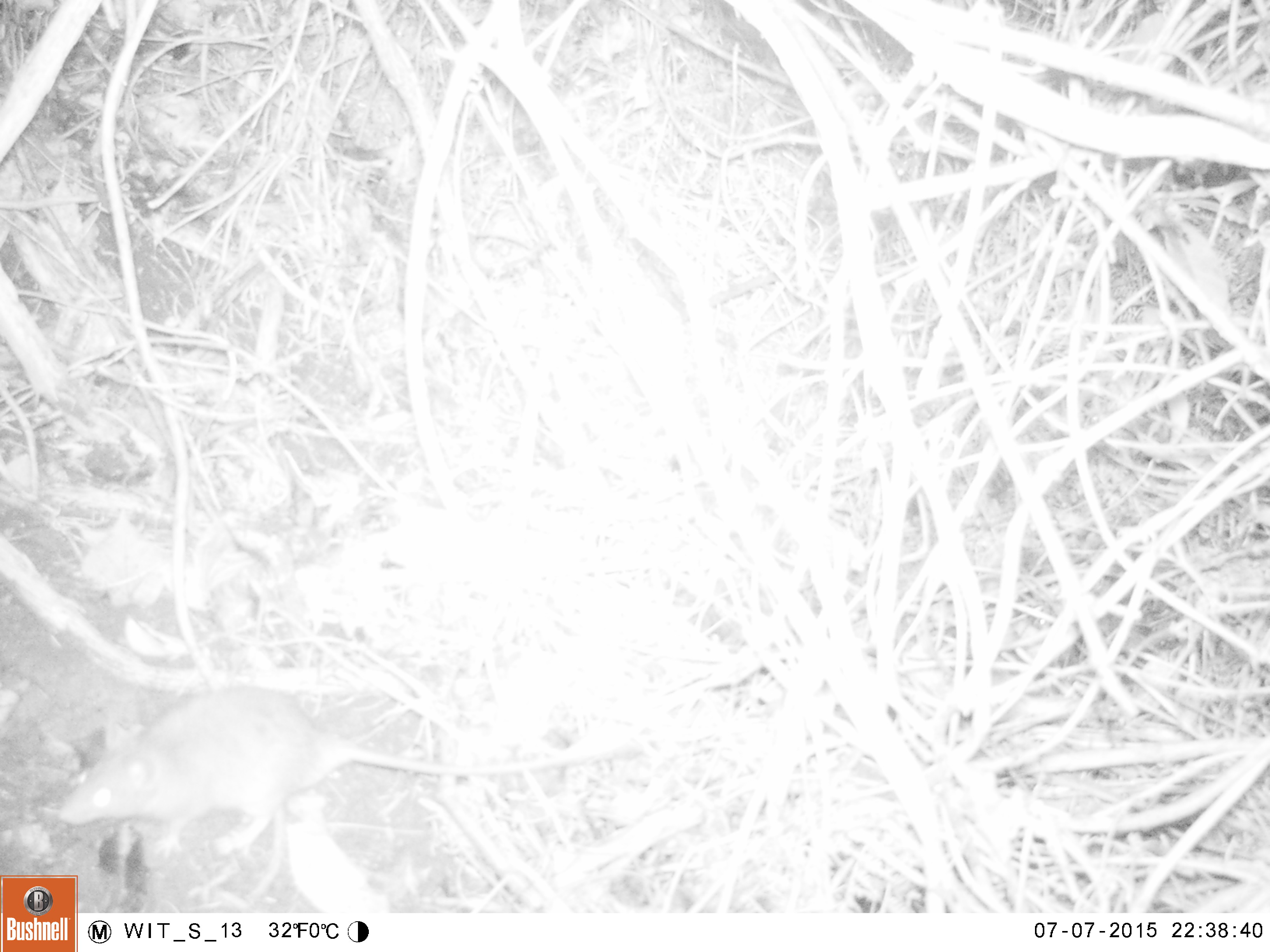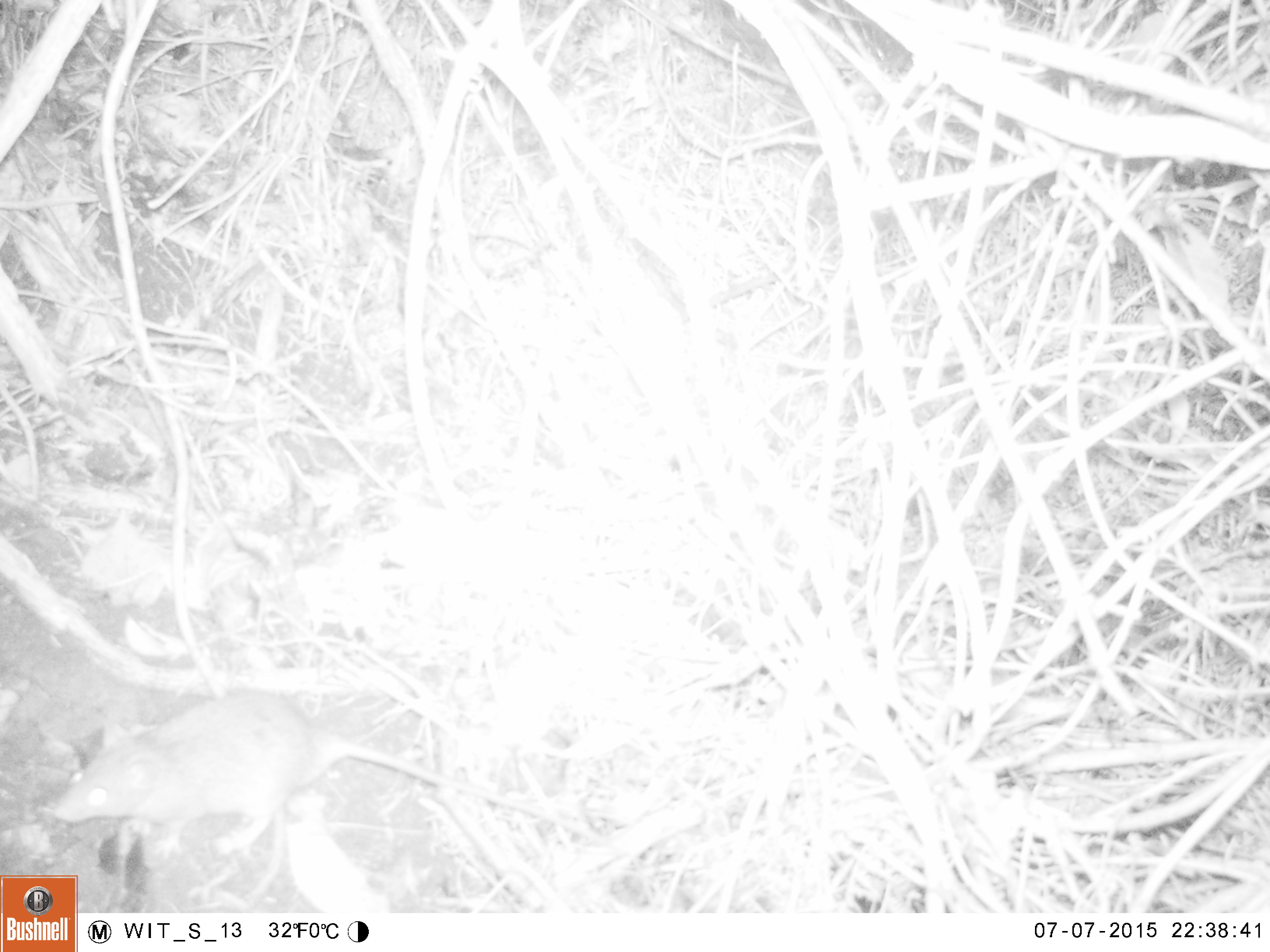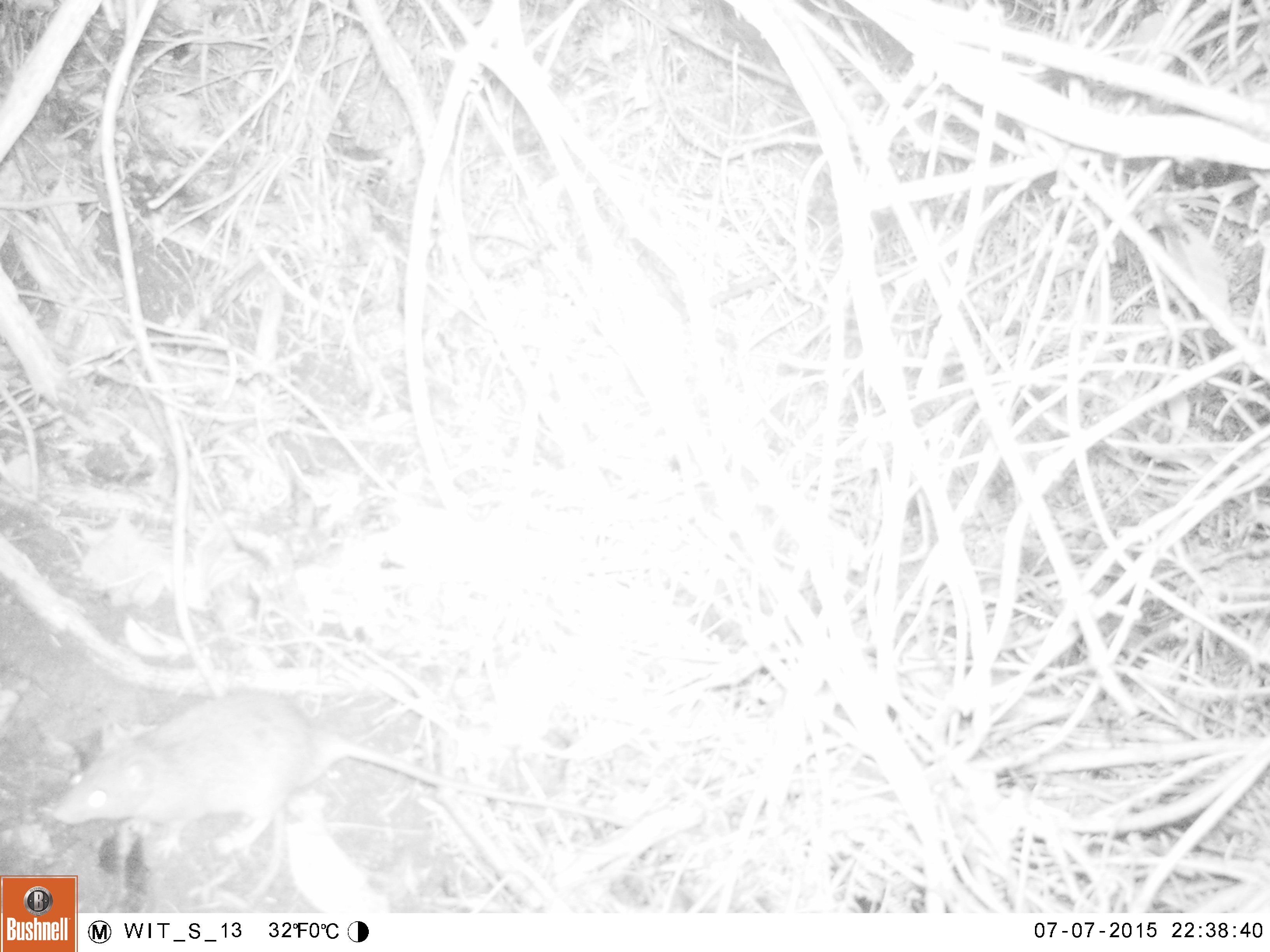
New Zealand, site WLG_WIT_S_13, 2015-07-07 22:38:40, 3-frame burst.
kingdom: Animalia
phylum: Chordata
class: Mammalia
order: Rodentia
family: Muridae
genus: Rattus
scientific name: Rattus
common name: rat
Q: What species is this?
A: Rat (Rattus).